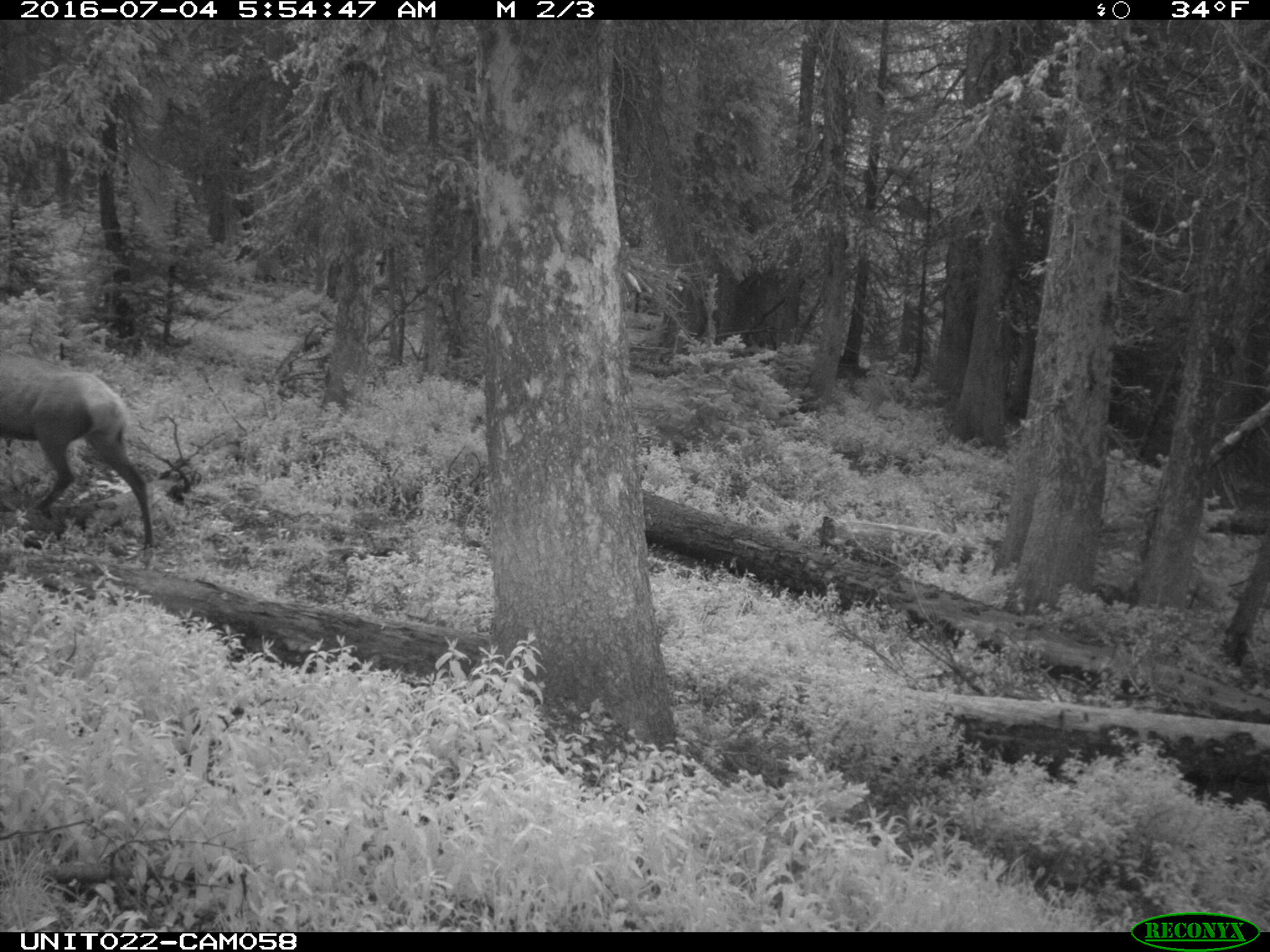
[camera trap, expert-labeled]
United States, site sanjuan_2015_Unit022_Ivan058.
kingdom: Animalia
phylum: Chordata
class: Mammalia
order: Artiodactyla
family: Cervidae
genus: Cervus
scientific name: Cervus elaphus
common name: red deer